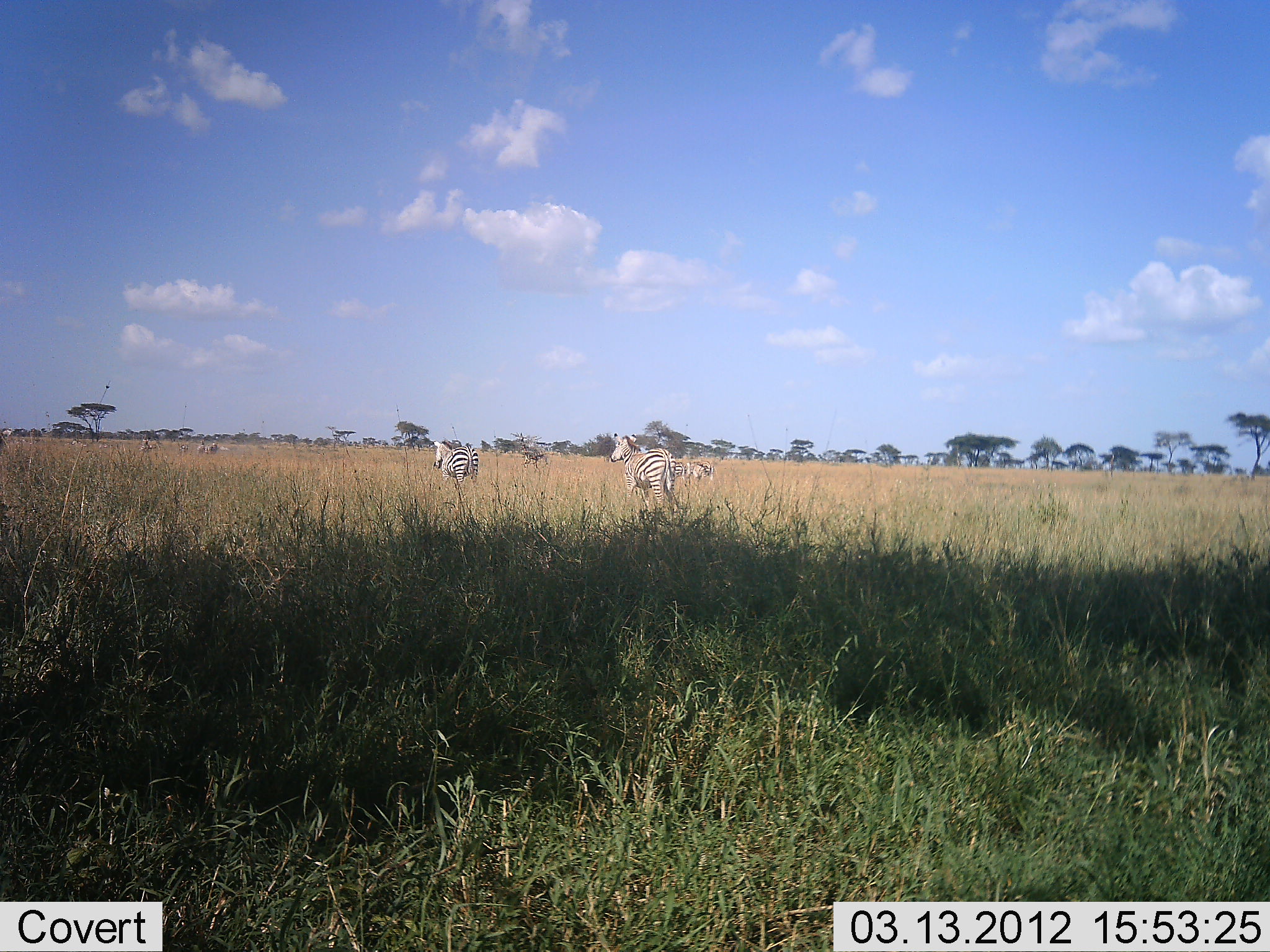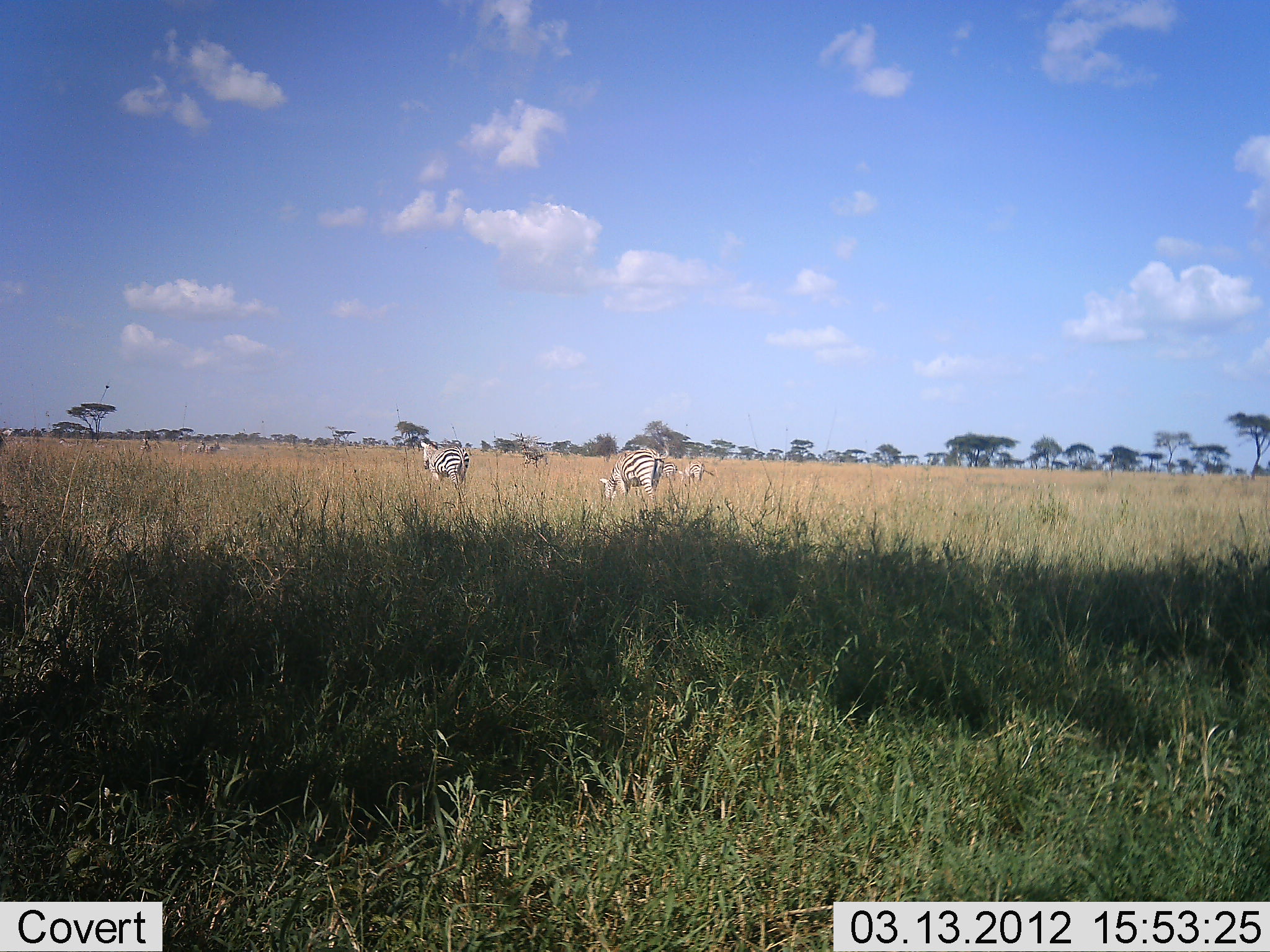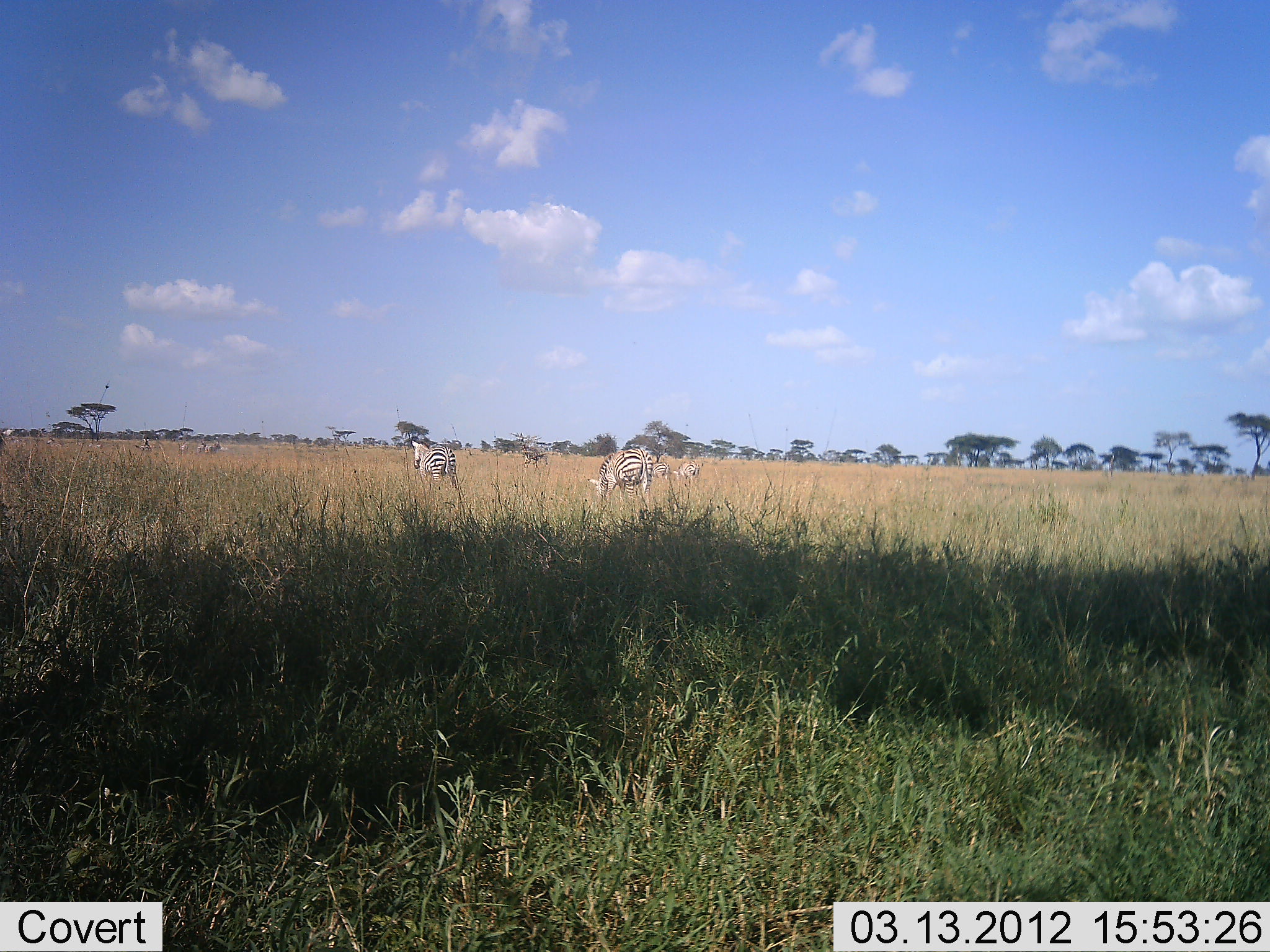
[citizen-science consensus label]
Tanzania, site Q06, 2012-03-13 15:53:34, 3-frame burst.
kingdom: Animalia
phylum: Chordata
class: Mammalia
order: Perissodactyla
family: Equidae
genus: Equus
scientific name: Equus quagga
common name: plains zebra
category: zebra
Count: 4.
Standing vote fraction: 38%.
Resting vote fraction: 0%.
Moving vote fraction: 54%.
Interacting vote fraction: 4%.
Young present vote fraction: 0%.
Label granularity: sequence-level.